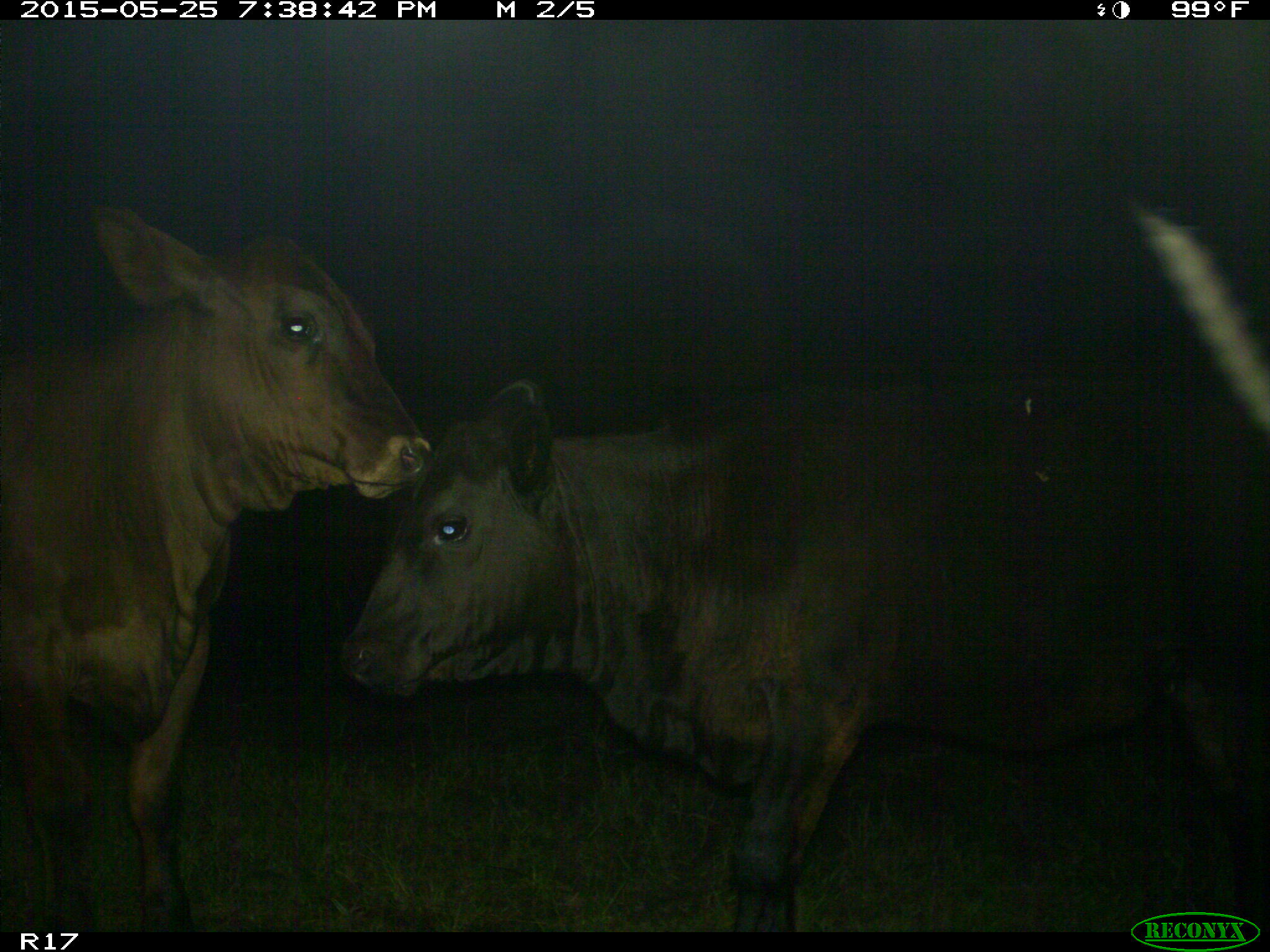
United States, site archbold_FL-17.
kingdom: Animalia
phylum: Chordata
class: Mammalia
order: Artiodactyla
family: Bovidae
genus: Bos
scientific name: Bos taurus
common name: domestic cow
Bos taurus (domestic cow).